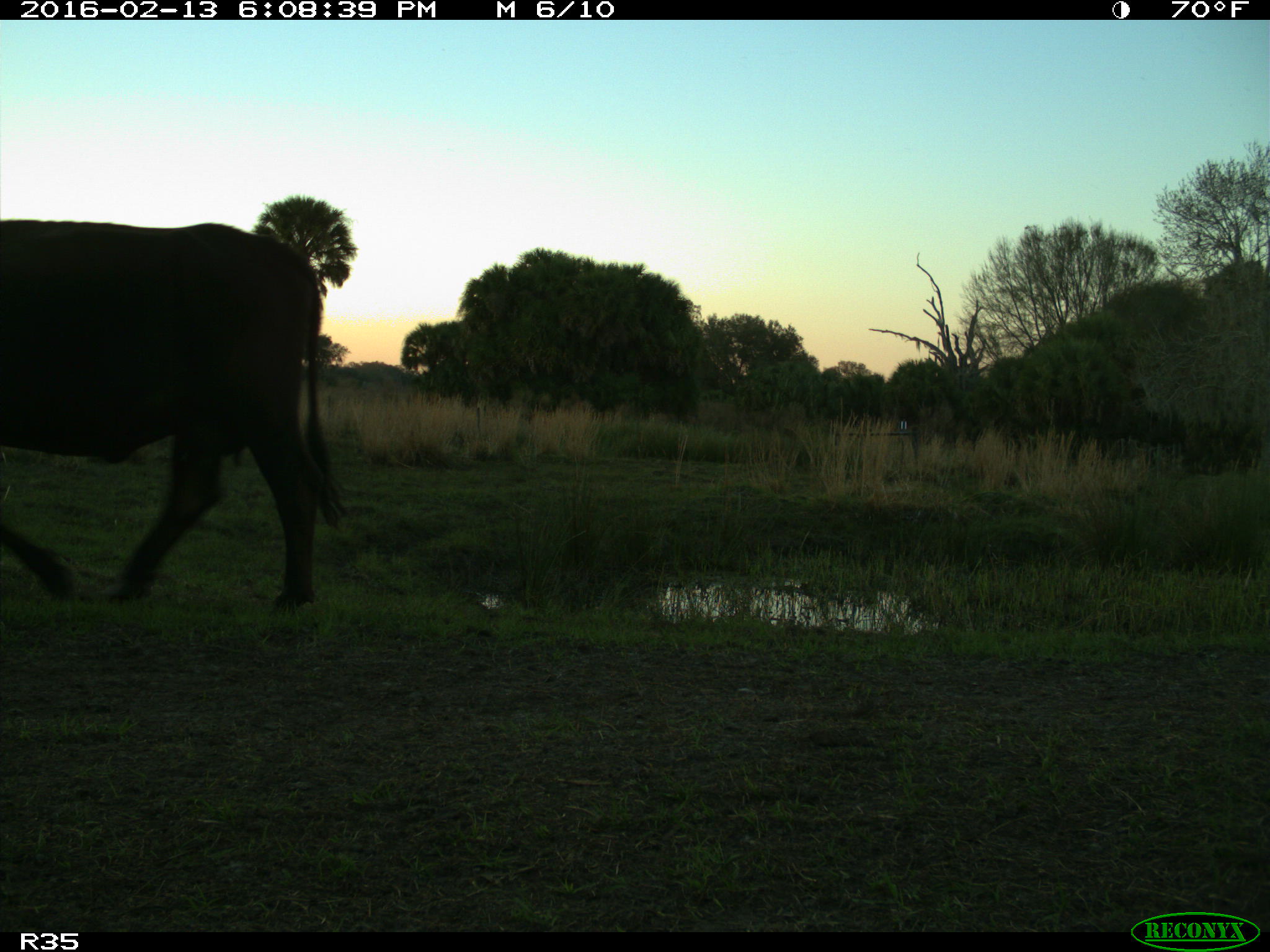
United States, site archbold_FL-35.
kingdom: Animalia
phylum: Chordata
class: Mammalia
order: Artiodactyla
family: Bovidae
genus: Bos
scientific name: Bos taurus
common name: domestic cow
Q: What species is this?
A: Bos taurus (domestic cow).